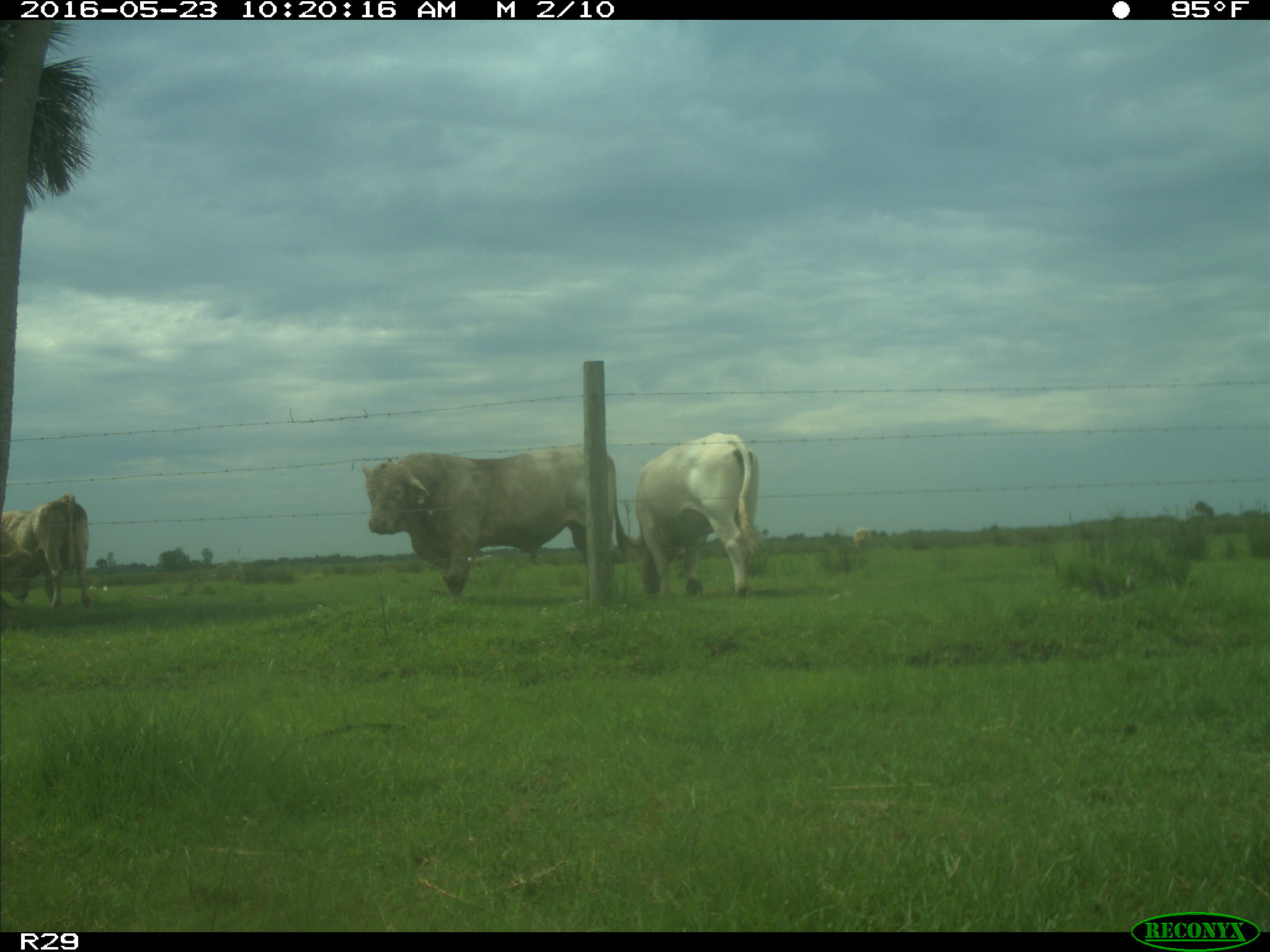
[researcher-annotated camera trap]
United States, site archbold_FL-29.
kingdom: Animalia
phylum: Chordata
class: Mammalia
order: Artiodactyla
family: Bovidae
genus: Bos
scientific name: Bos taurus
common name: domestic cow